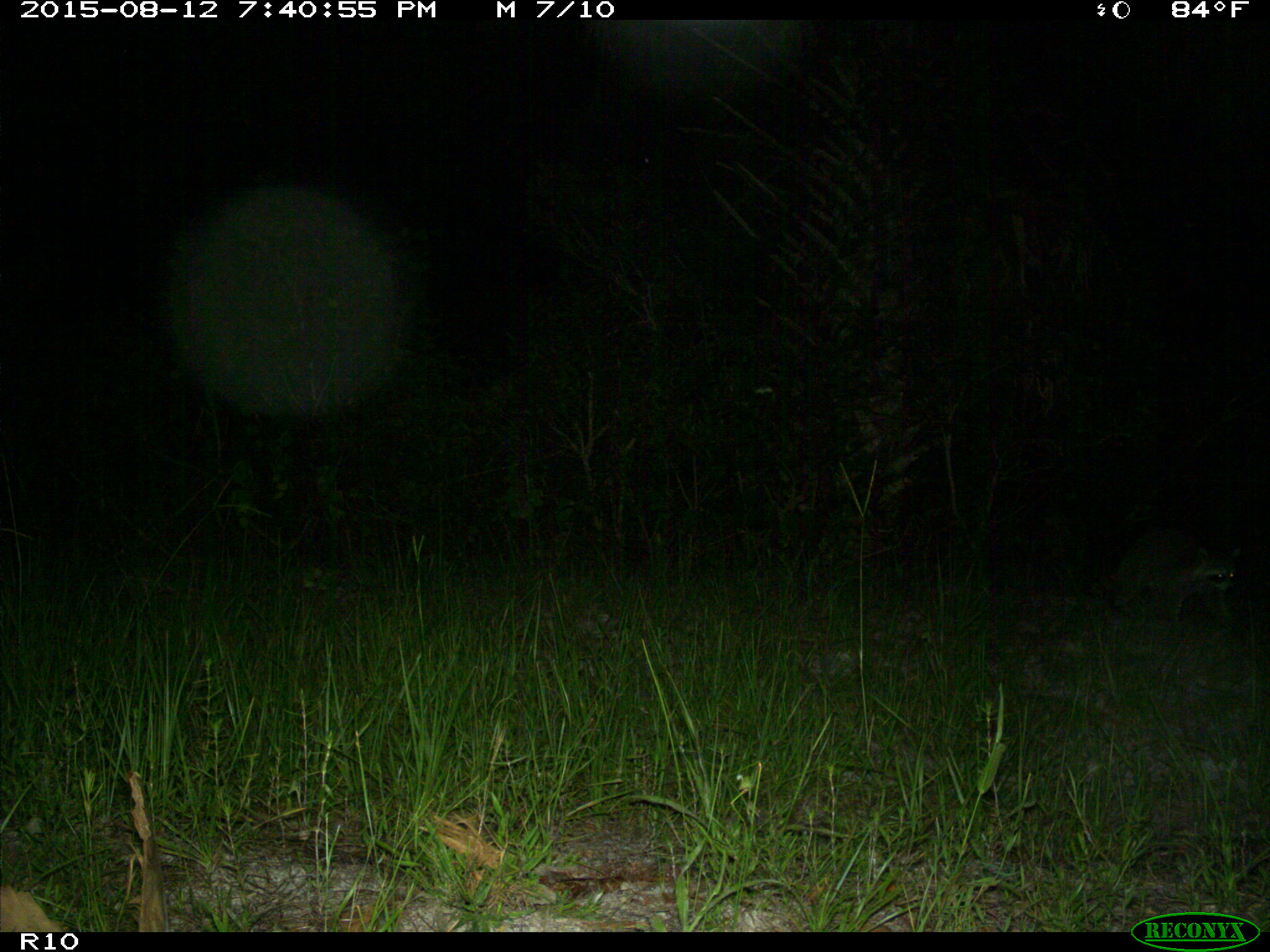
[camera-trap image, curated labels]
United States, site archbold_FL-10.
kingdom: Animalia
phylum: Chordata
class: Mammalia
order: Carnivora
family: Procyonidae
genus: Procyon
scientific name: Procyon lotor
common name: common raccoon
Procyon lotor (common raccoon).